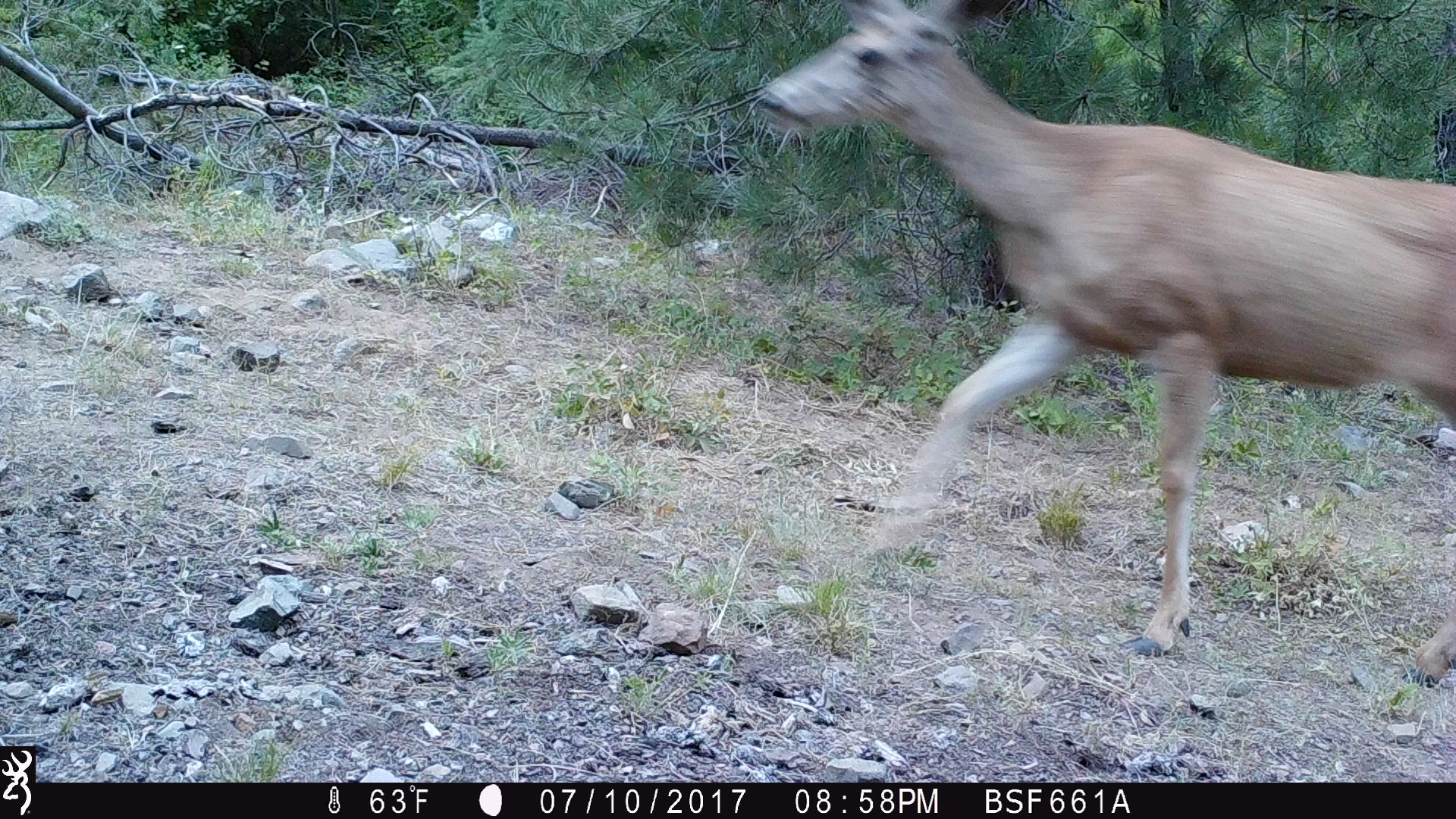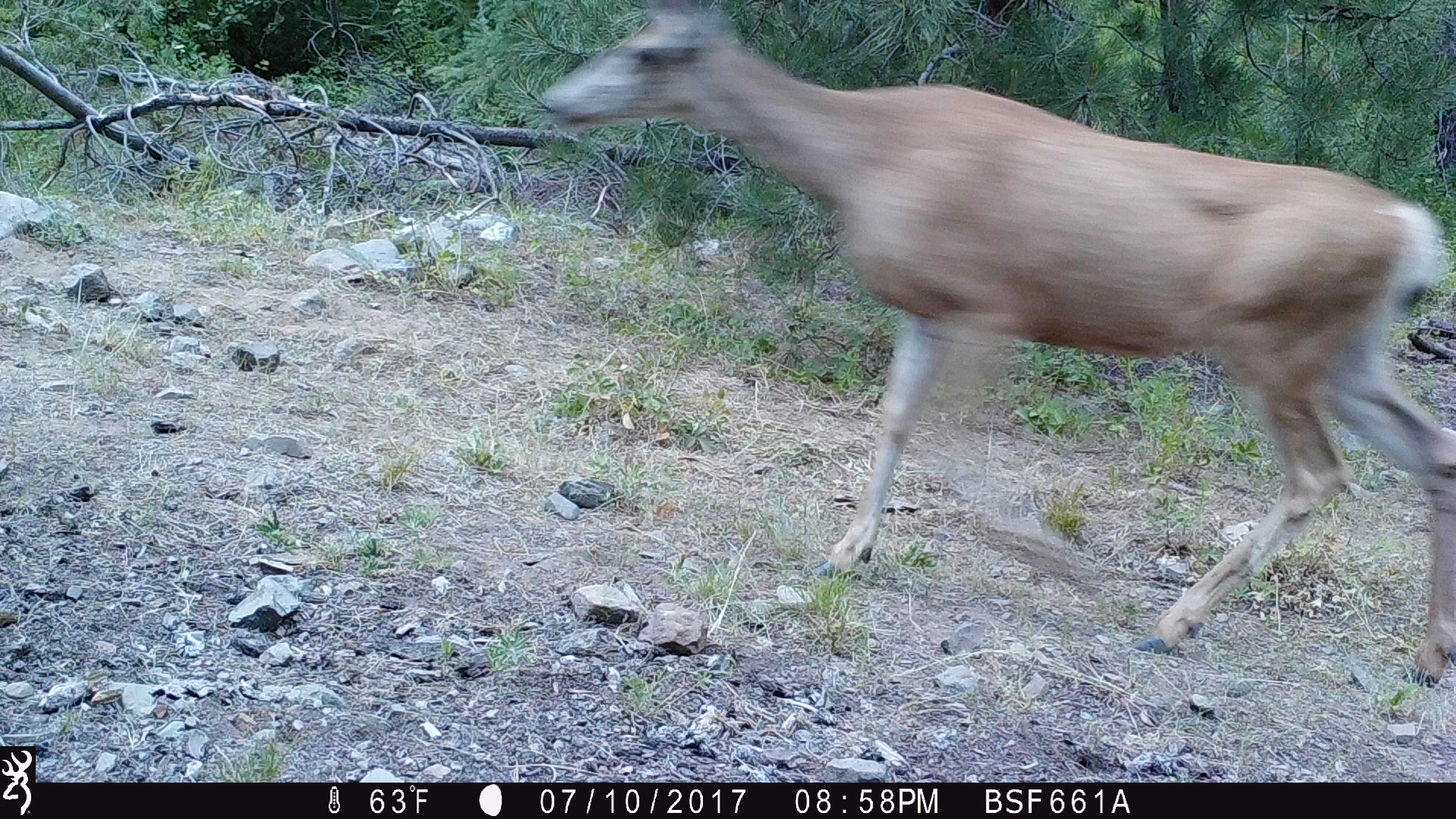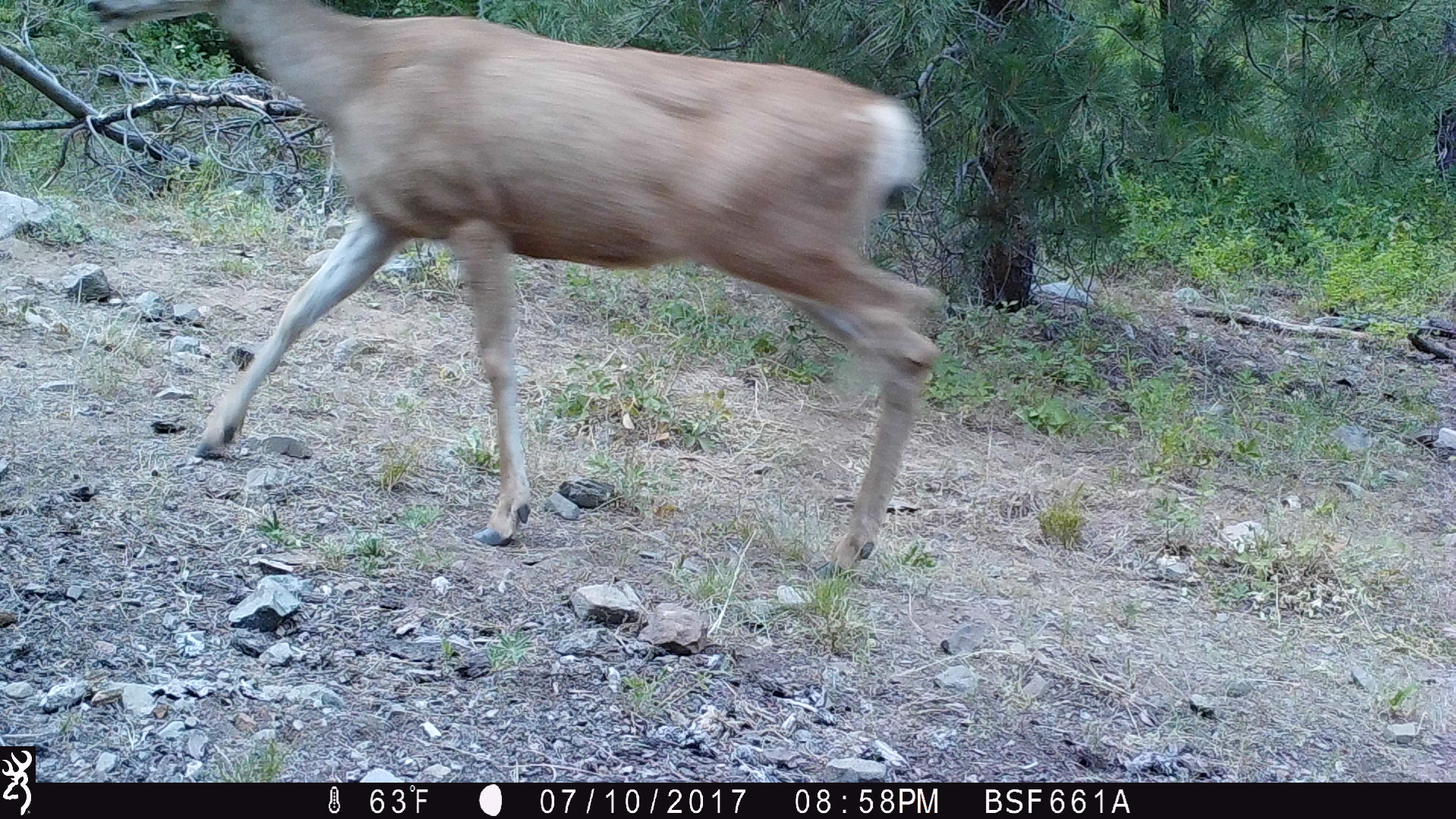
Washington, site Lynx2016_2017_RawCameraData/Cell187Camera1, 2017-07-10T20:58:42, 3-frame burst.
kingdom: Animalia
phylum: Chordata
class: Mammalia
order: Artiodactyla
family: Cervidae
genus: Odocoileus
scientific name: Odocoileus hemionus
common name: mule deer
Odocoileus hemionus (mule deer). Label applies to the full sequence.